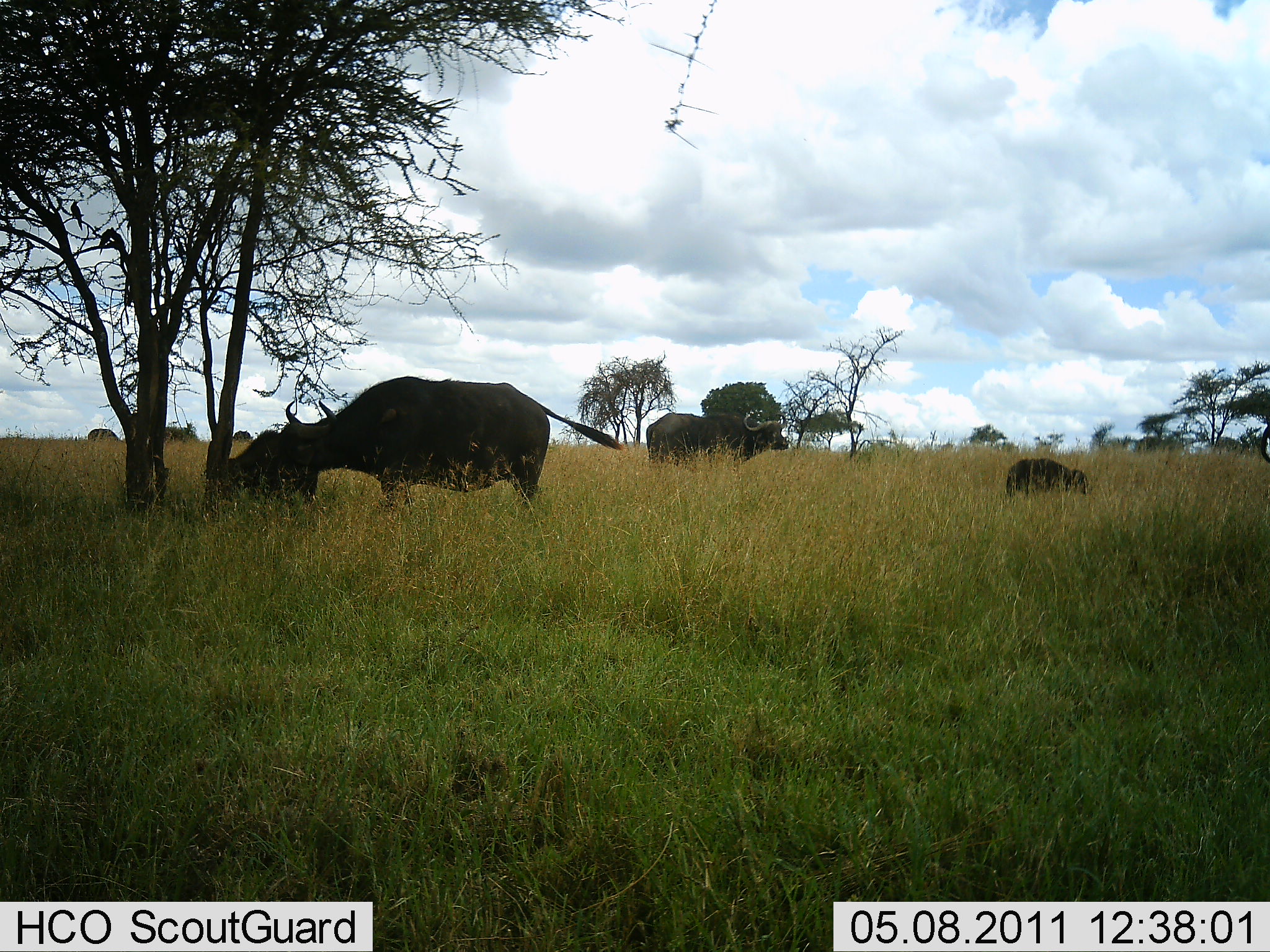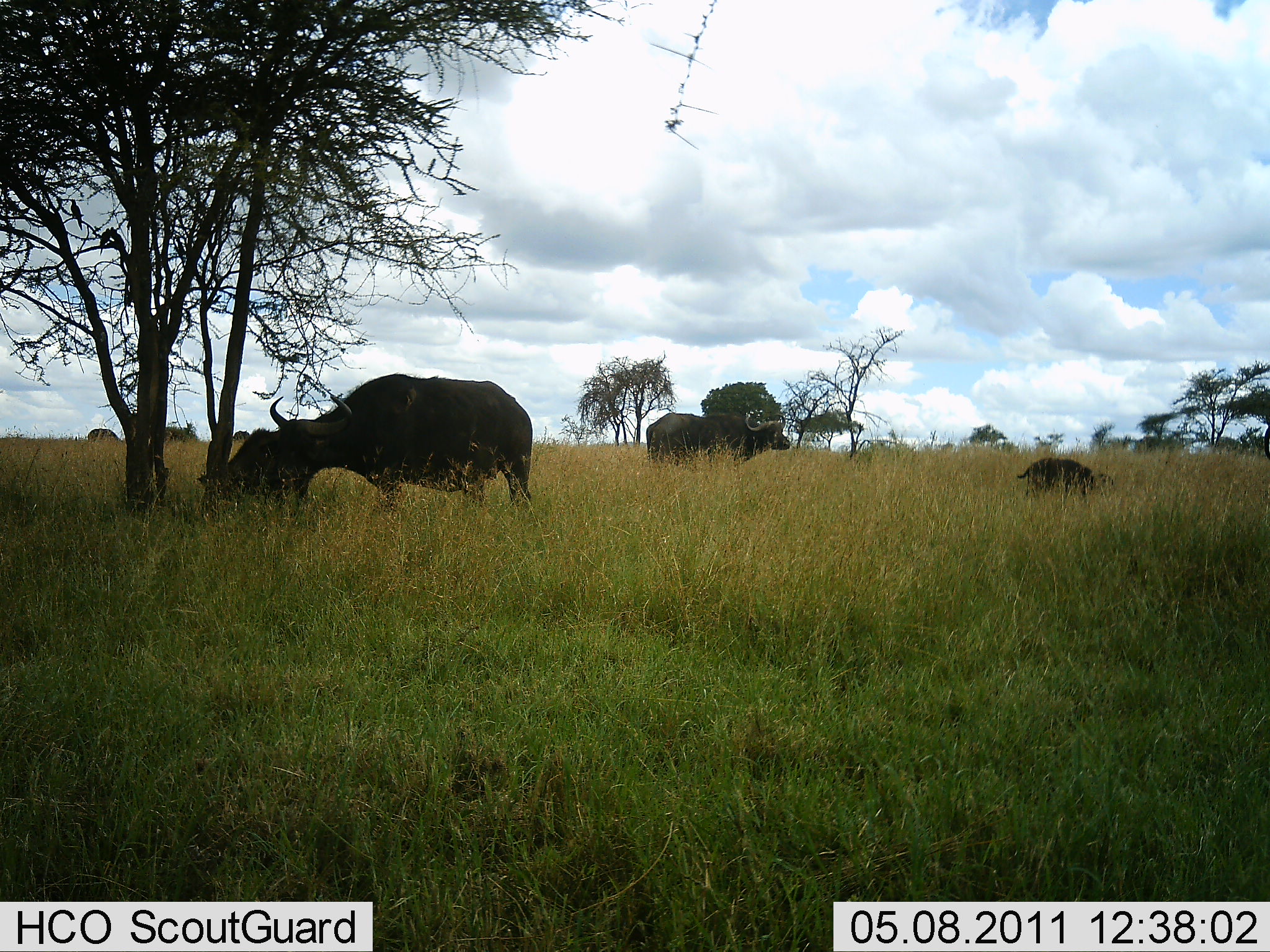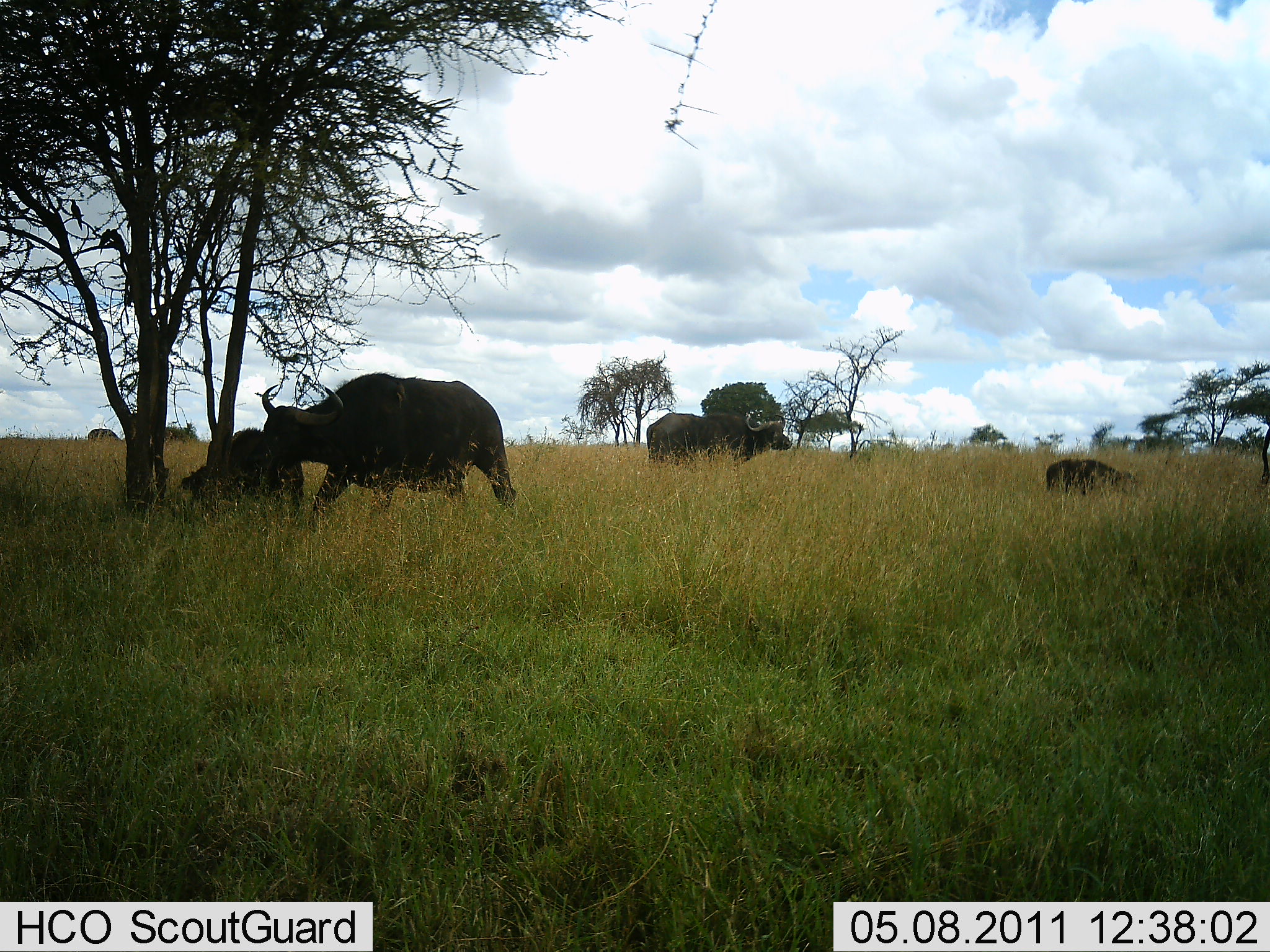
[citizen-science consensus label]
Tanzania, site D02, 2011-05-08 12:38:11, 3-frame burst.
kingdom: Animalia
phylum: Chordata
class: Mammalia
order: Artiodactyla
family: Bovidae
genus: Syncerus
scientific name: Syncerus caffer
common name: cape buffalo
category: buffalo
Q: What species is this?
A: Buffalo (cape buffalo) (Syncerus caffer).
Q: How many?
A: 4.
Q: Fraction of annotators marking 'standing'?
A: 92%.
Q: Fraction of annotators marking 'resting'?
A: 17%.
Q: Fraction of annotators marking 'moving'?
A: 50%.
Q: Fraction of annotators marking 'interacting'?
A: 17%.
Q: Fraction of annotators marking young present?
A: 50%.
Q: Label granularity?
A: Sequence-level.